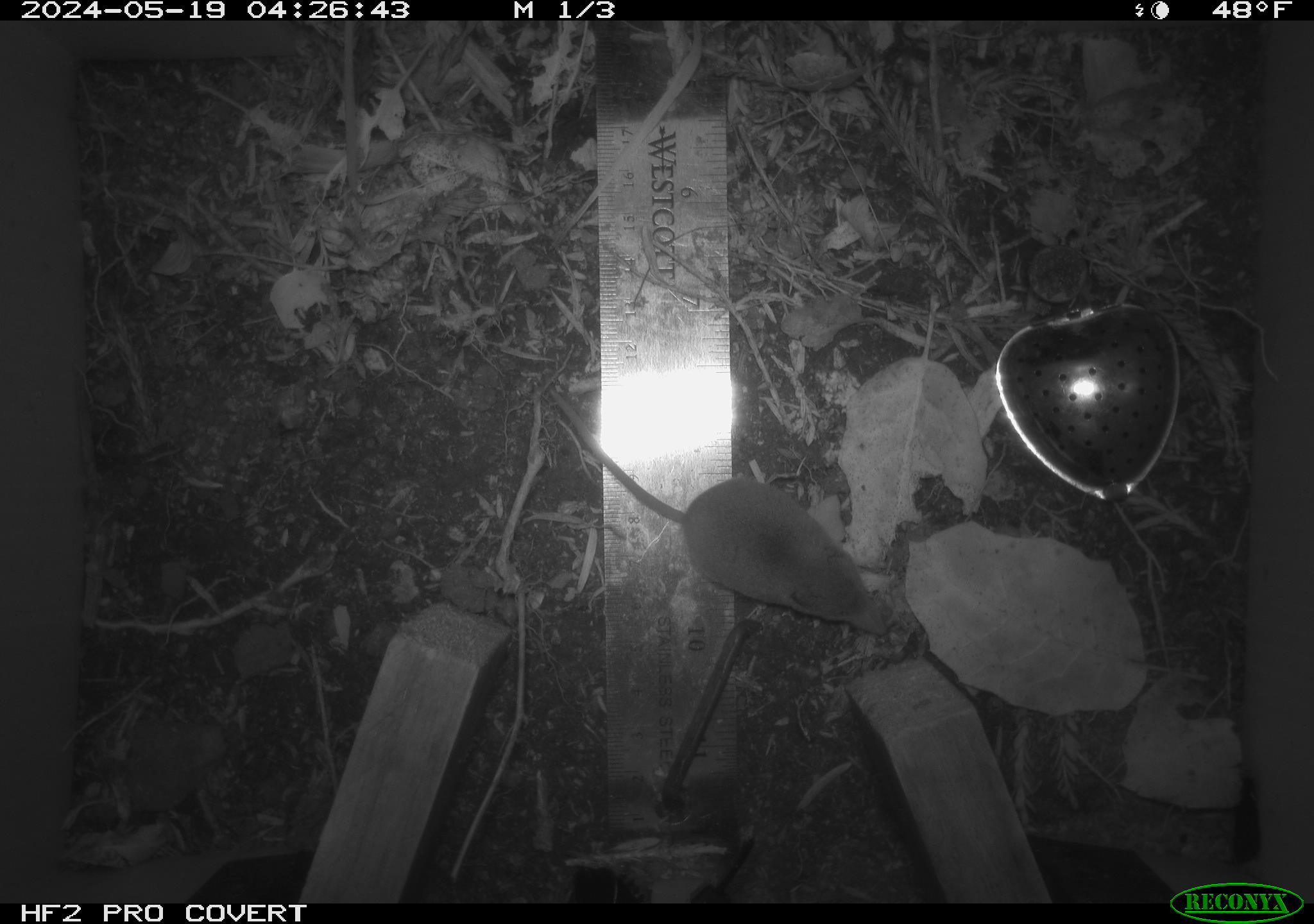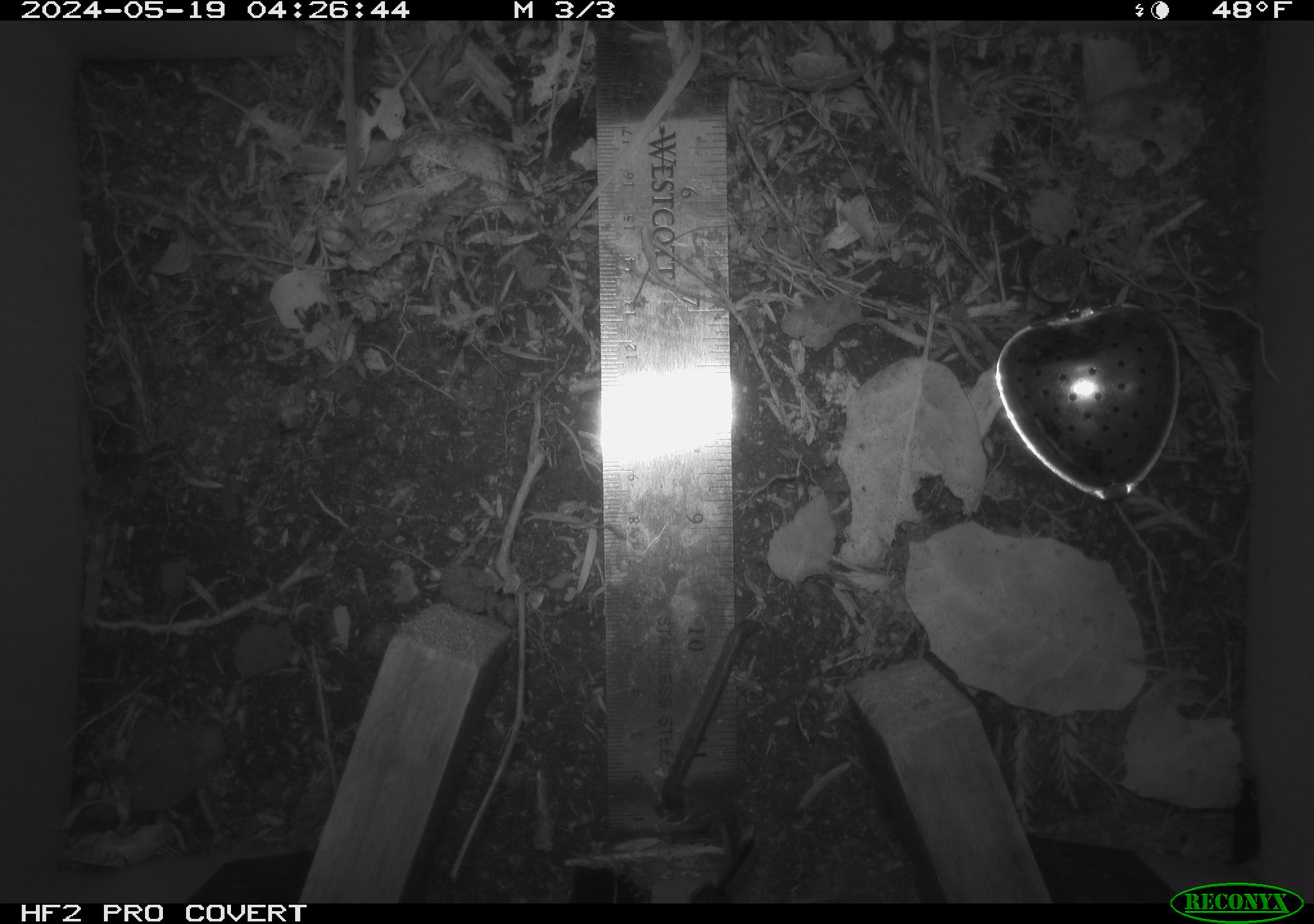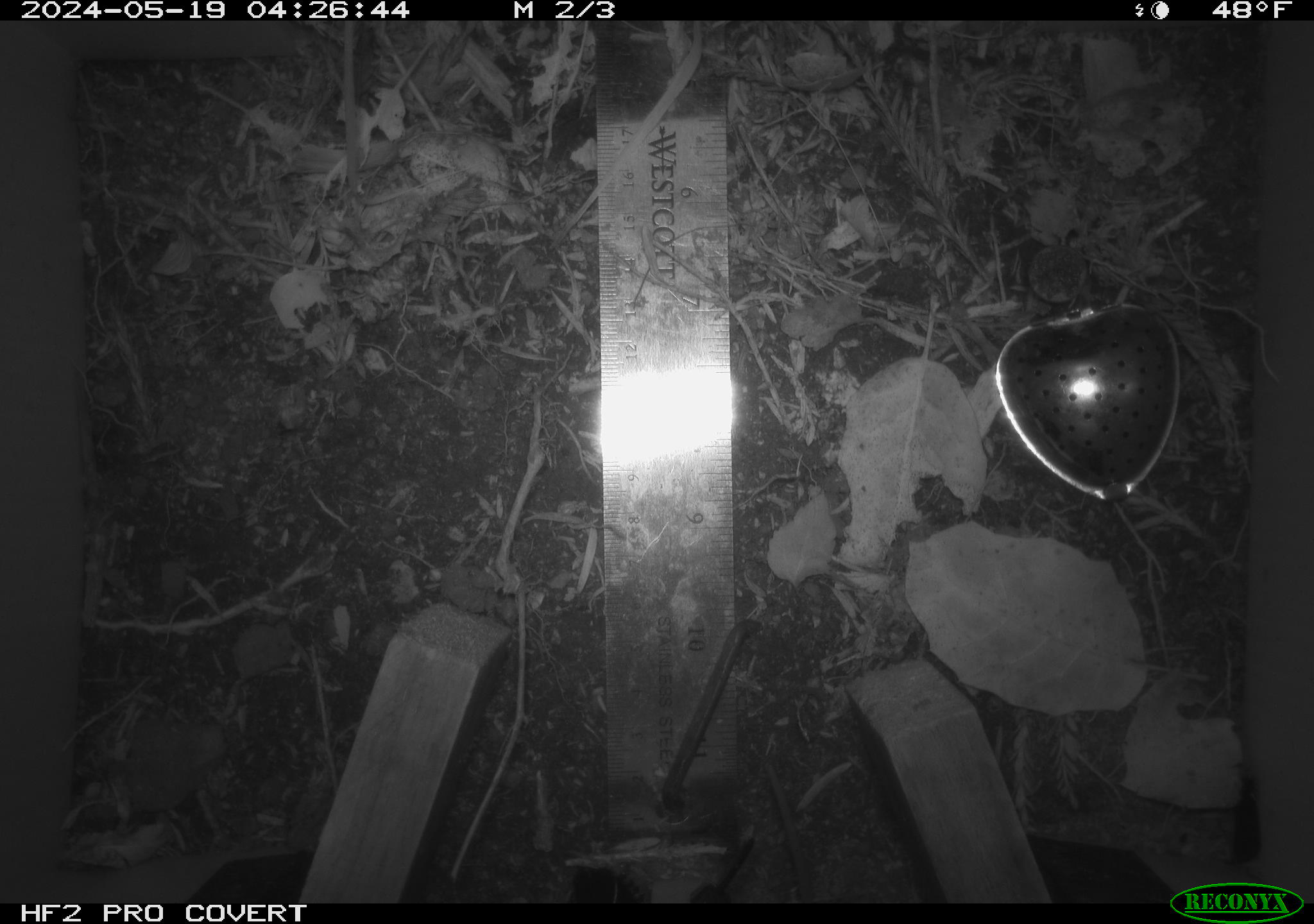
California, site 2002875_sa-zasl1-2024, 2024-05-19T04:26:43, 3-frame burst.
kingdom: Animalia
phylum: Chordata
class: Mammalia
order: Eulipotyphla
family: Soricidae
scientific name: Soricidae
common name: shrews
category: soricidae family